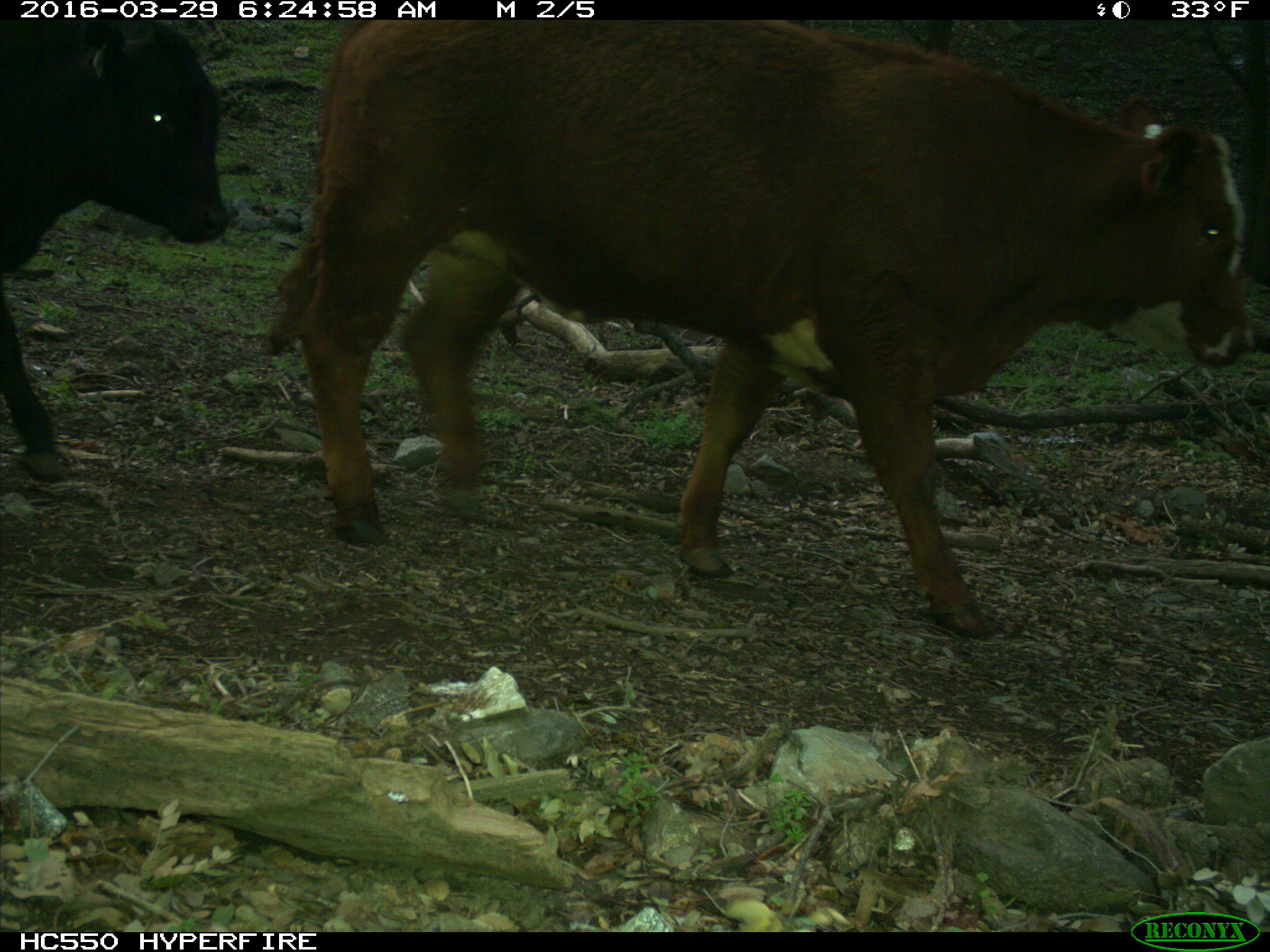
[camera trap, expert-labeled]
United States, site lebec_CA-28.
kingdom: Animalia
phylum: Chordata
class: Mammalia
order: Artiodactyla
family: Bovidae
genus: Bos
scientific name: Bos taurus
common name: domestic cow